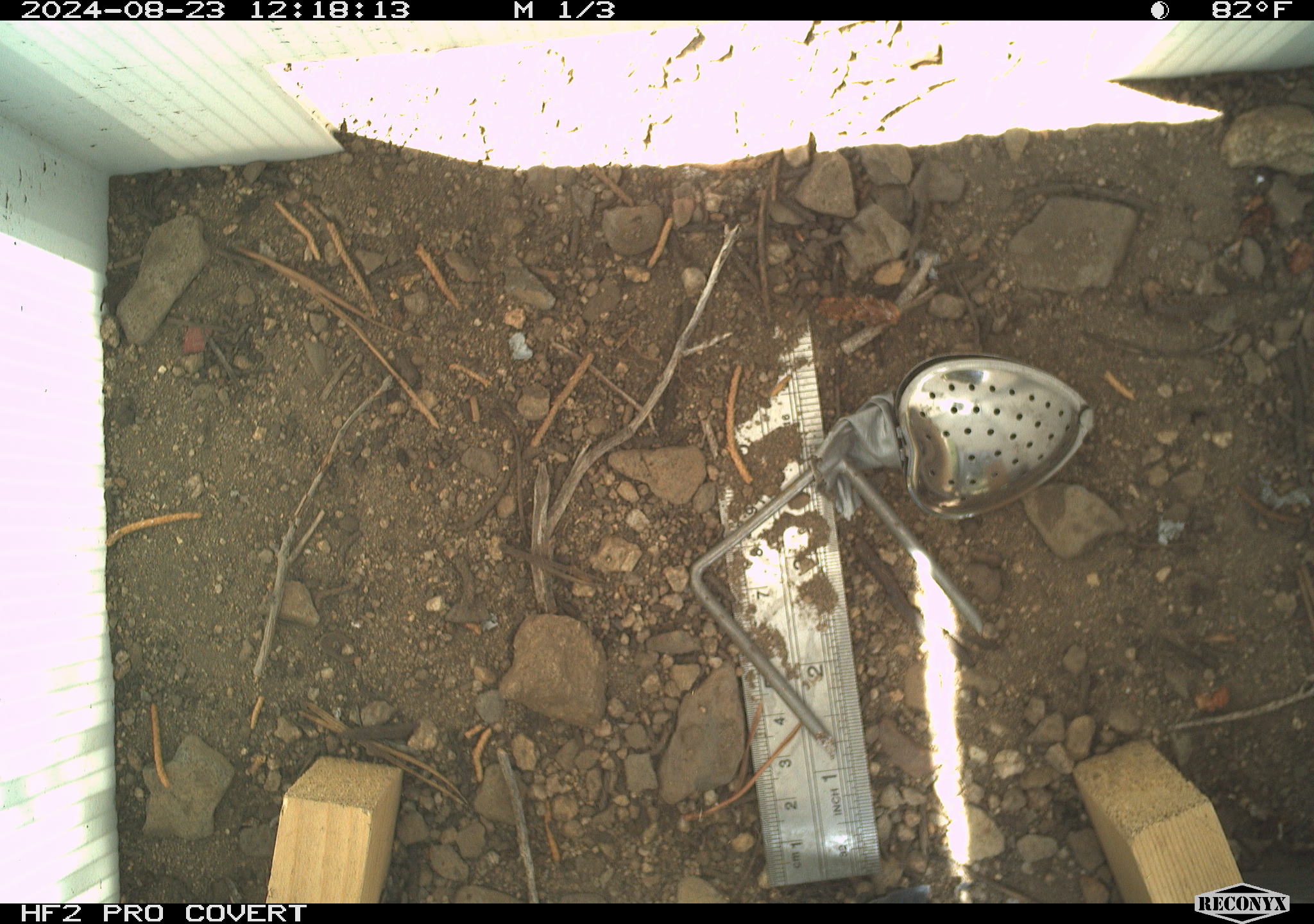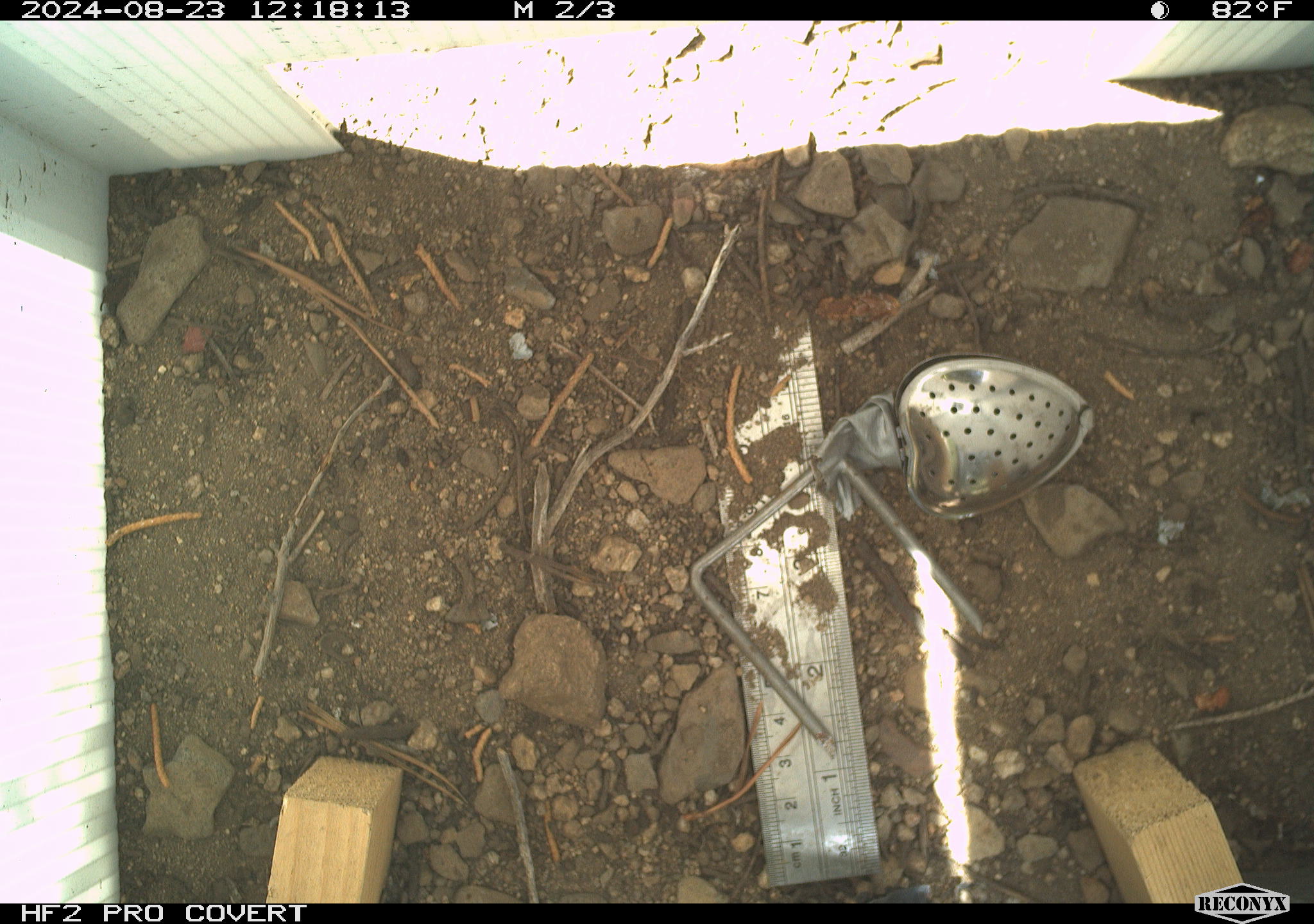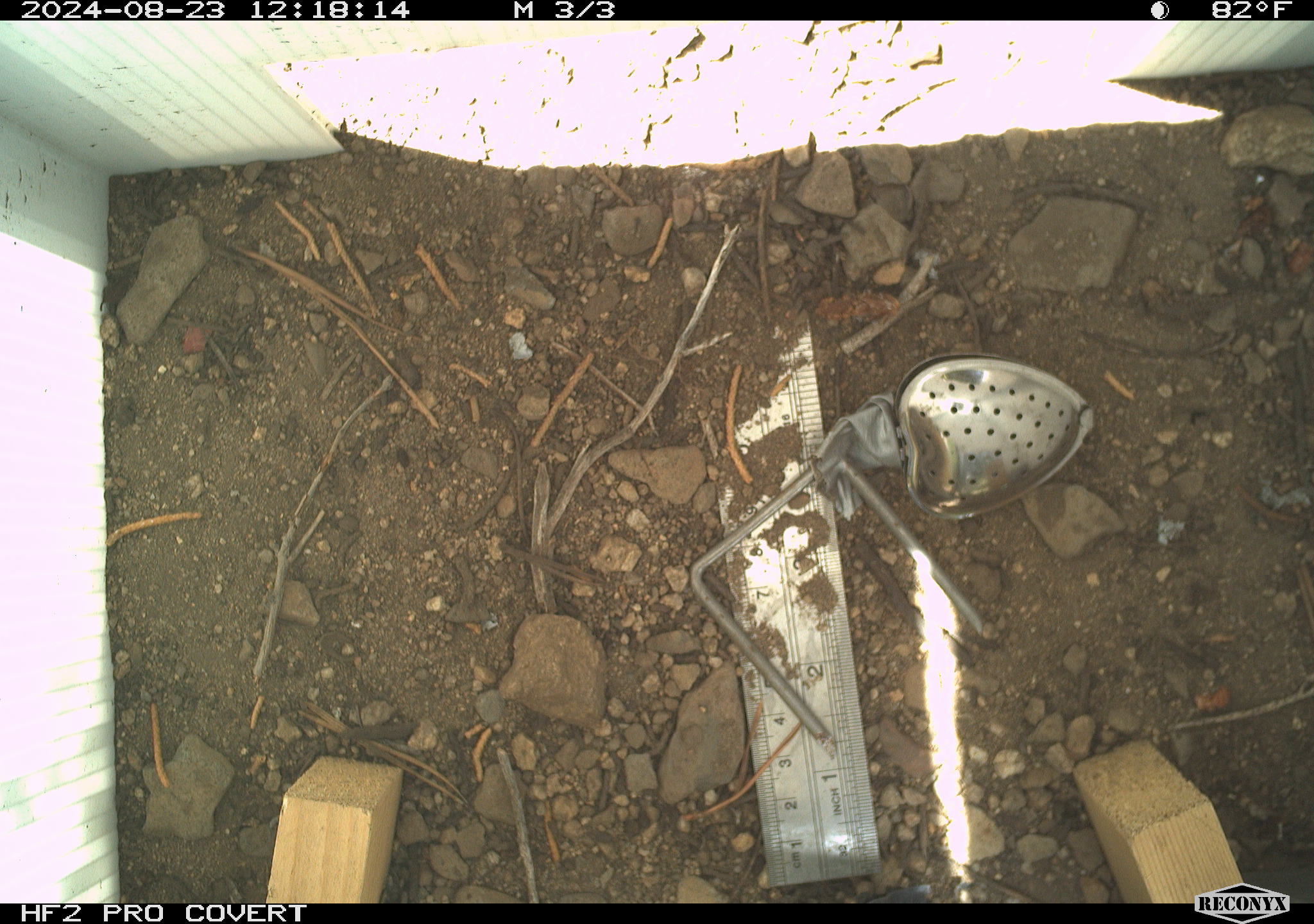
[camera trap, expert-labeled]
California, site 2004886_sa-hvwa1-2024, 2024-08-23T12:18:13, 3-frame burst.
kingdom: Animalia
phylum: Chordata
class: Mammalia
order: Rodentia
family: Sciuridae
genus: Neotamias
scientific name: Neotamias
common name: western chipmunks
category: neotamias species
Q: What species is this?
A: Neotamias species (western chipmunks) (Neotamias).